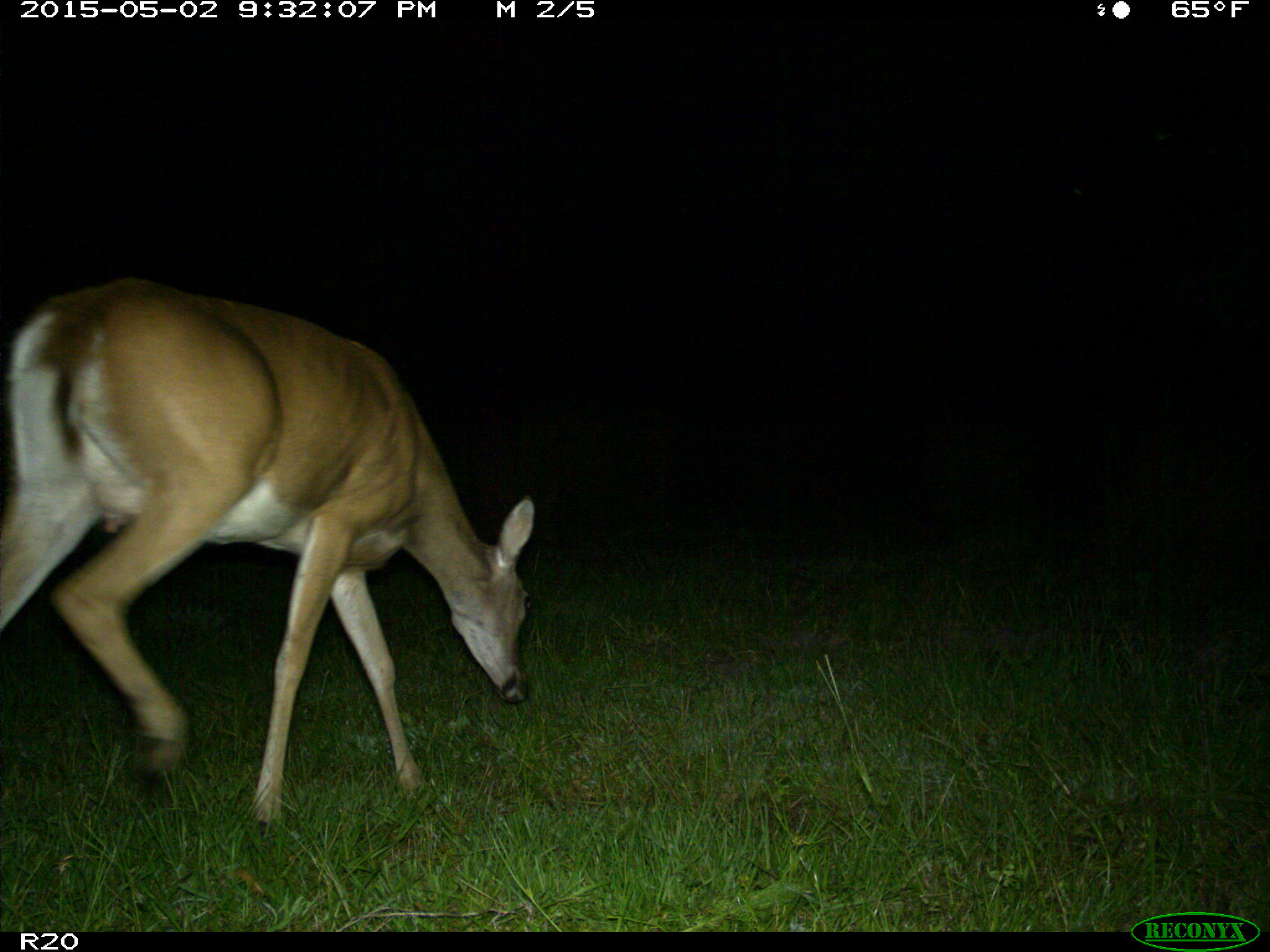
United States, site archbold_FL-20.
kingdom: Animalia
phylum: Chordata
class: Mammalia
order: Artiodactyla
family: Cervidae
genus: Odocoileus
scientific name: Odocoileus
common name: deer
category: unidentified deer